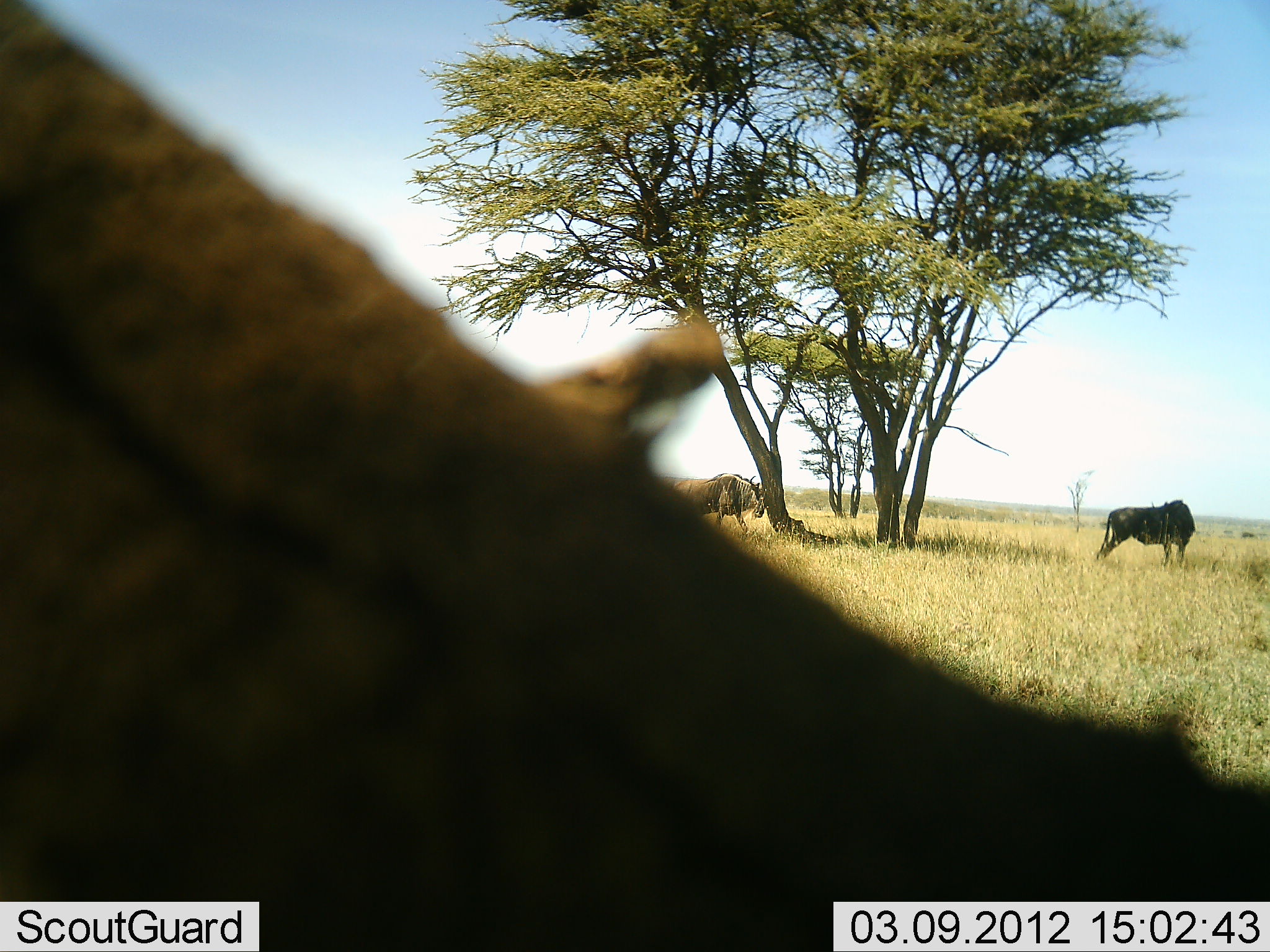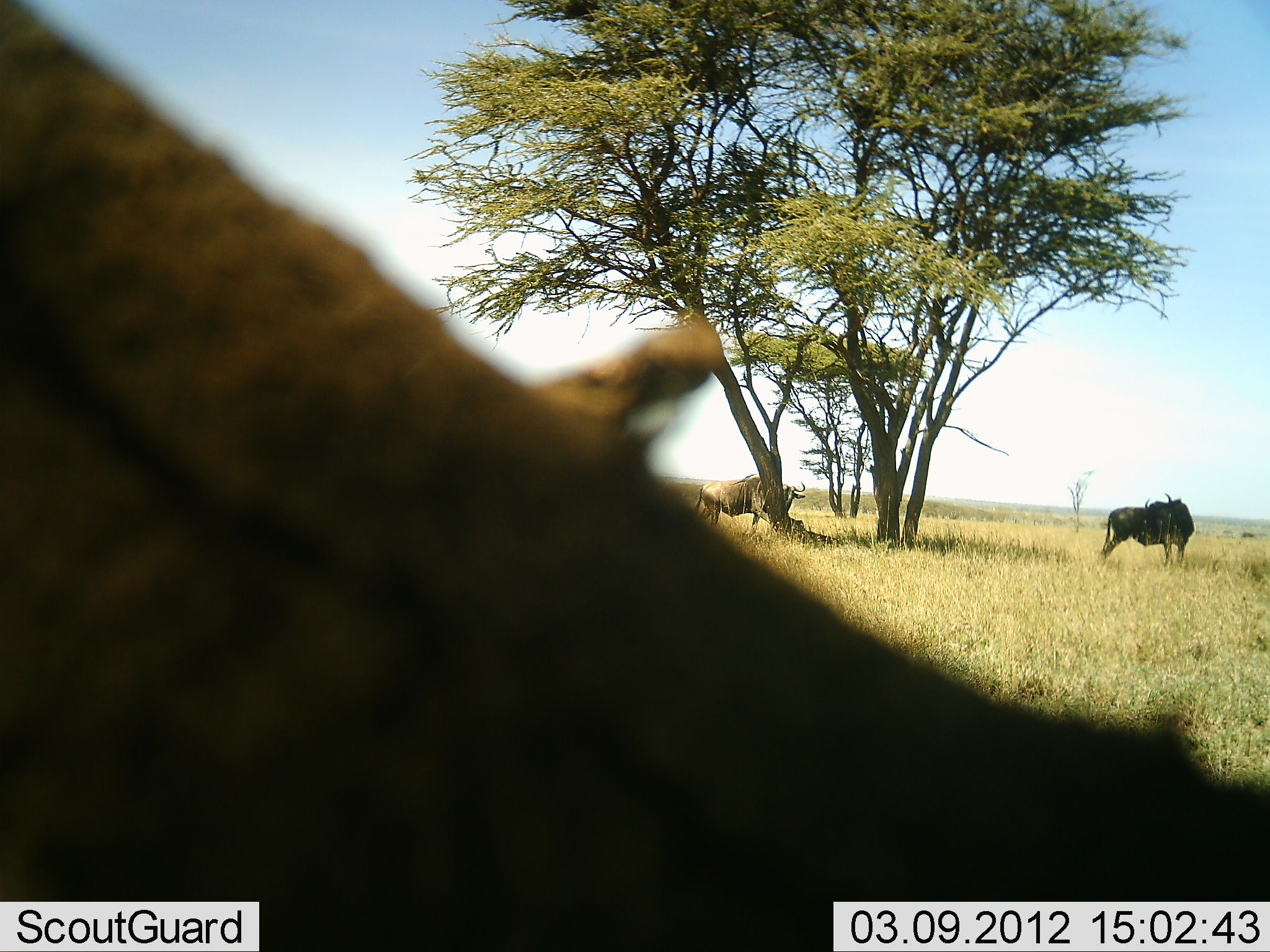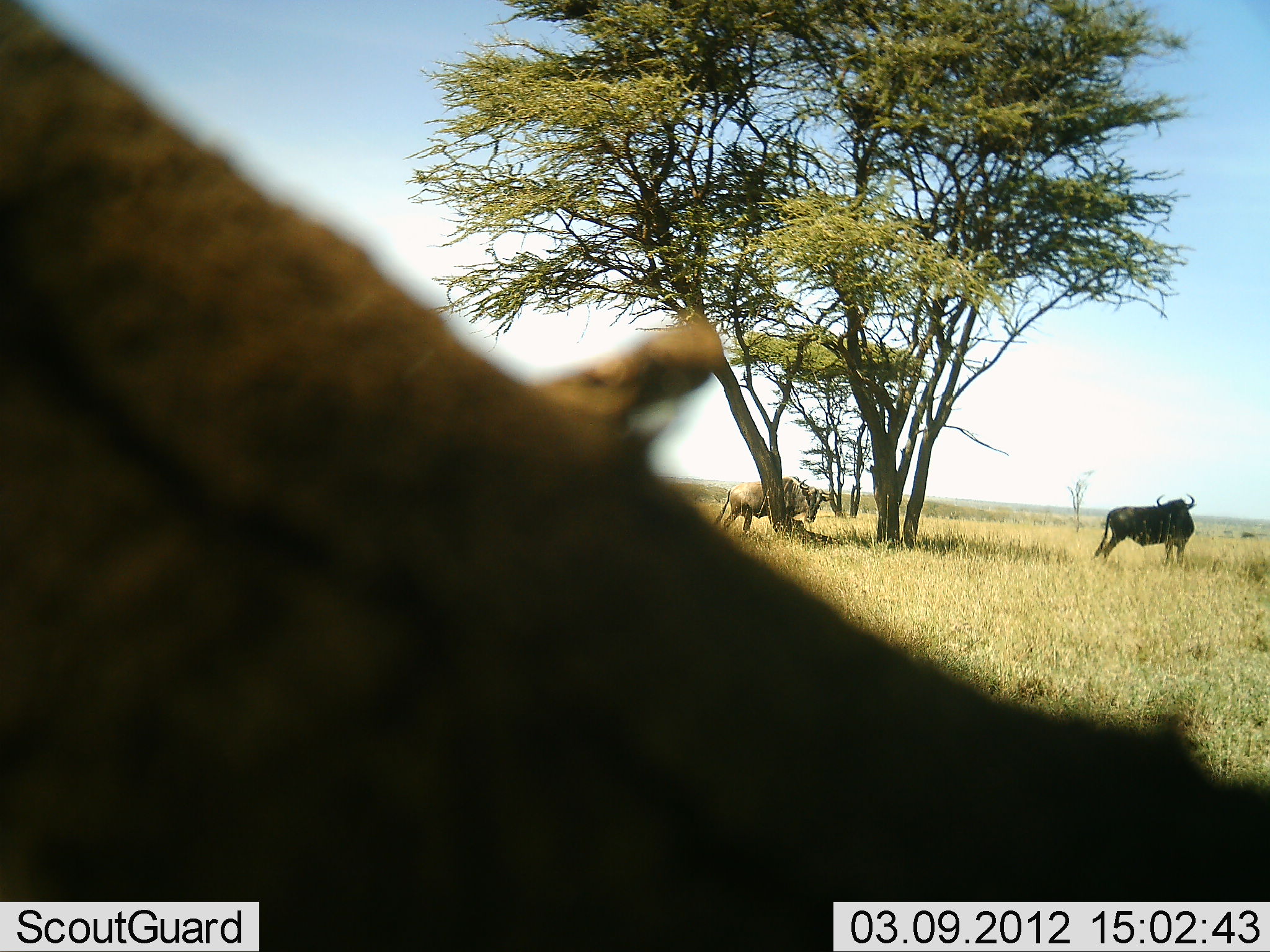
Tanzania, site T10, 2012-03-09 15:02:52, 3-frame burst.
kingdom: Animalia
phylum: Chordata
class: Mammalia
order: Artiodactyla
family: Bovidae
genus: Connochaetes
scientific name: Connochaetes taurinus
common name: blue wildebeest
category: wildebeest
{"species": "wildebeest (blue wildebeest) (Connochaetes taurinus)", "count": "2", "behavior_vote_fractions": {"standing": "81%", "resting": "12%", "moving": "81%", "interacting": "0%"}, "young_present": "0%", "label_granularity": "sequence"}